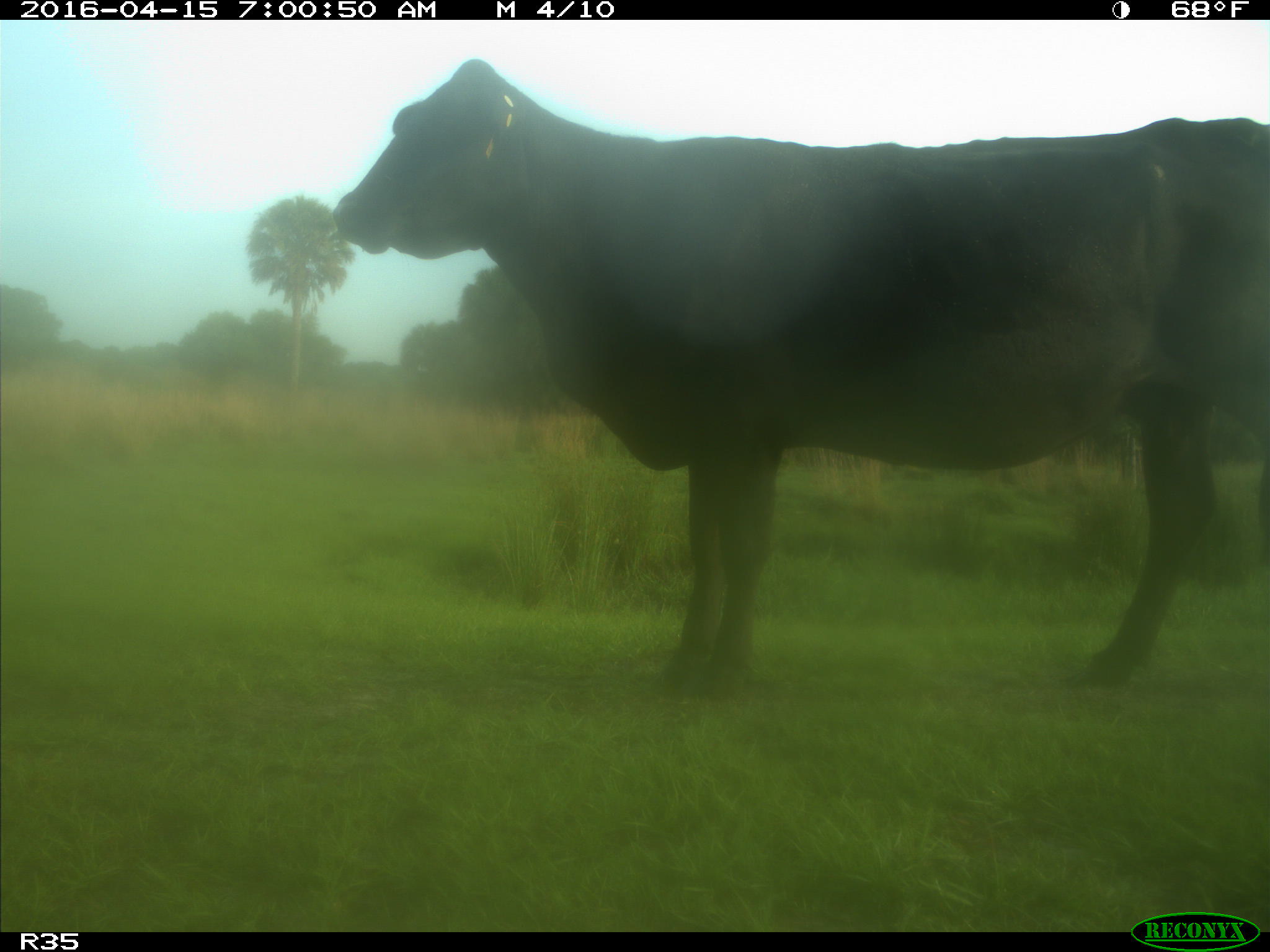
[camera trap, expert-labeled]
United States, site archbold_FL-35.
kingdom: Animalia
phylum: Chordata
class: Mammalia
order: Artiodactyla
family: Bovidae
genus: Bos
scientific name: Bos taurus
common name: domestic cow